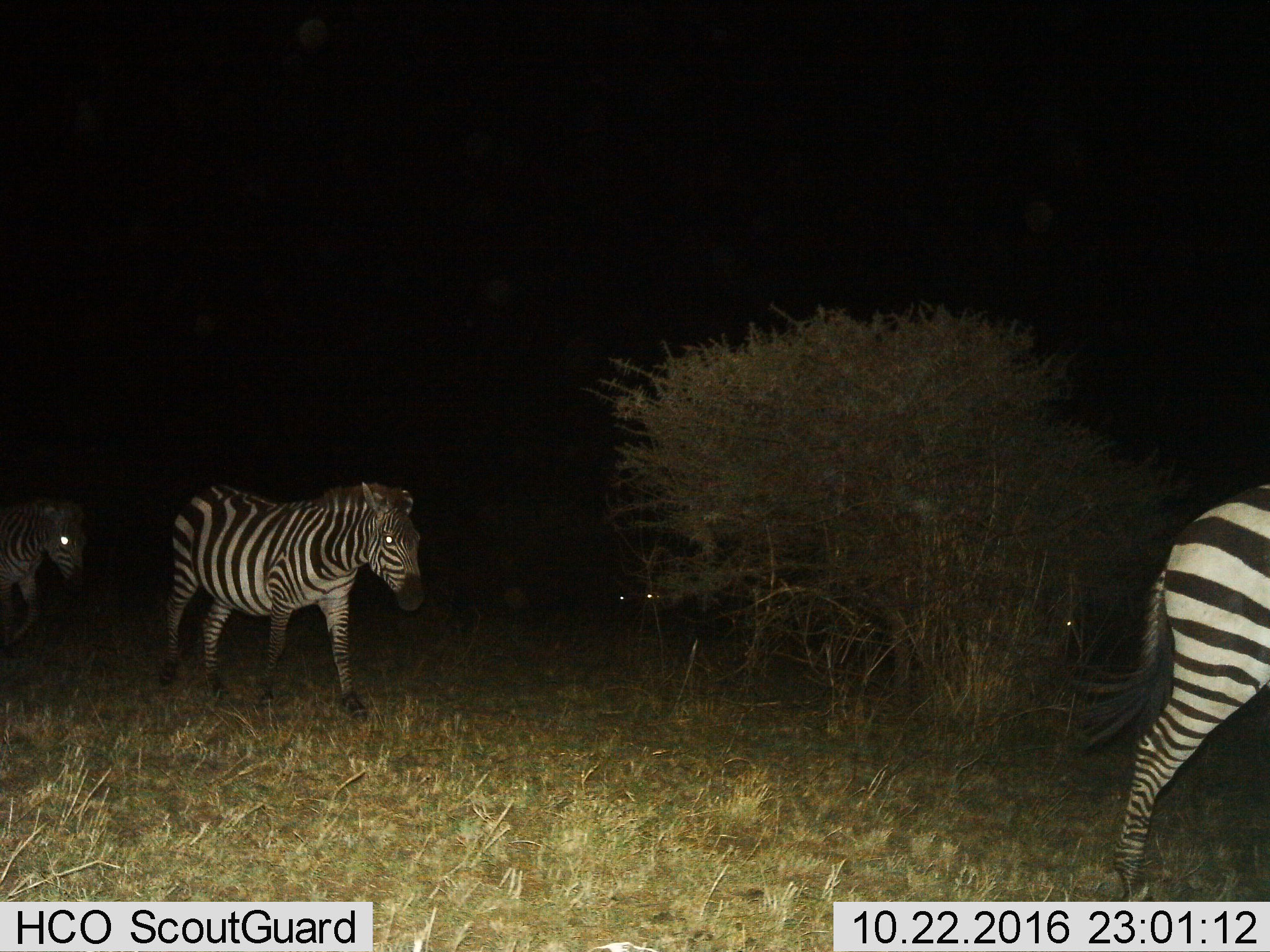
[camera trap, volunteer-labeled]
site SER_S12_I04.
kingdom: Animalia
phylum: Chordata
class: Mammalia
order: Perissodactyla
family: Equidae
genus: Equus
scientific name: Equus quagga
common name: plains zebra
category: zebraplains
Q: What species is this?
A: Zebraplains (plains zebra) (Equus quagga).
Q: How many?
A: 5.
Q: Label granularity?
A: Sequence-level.